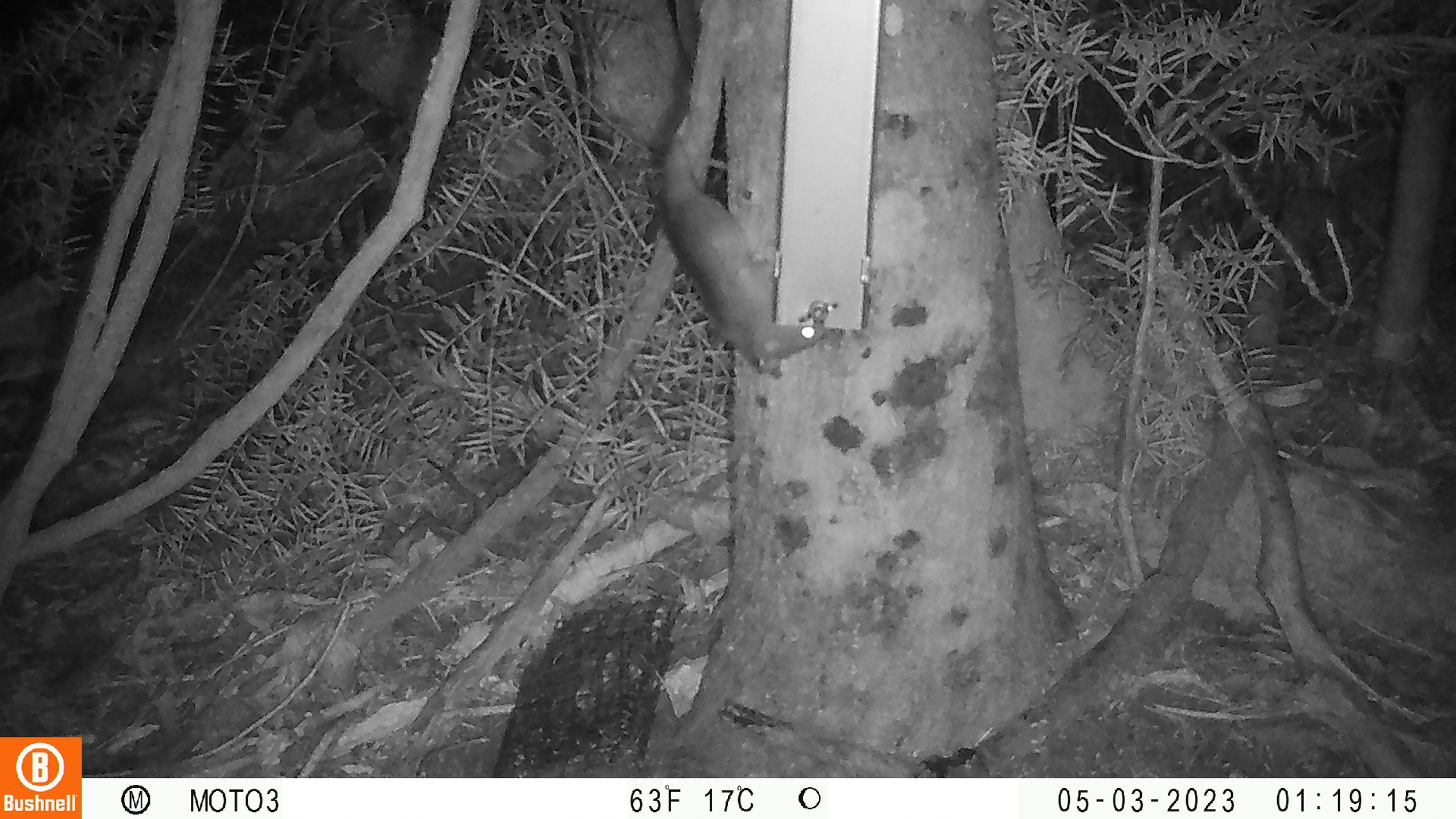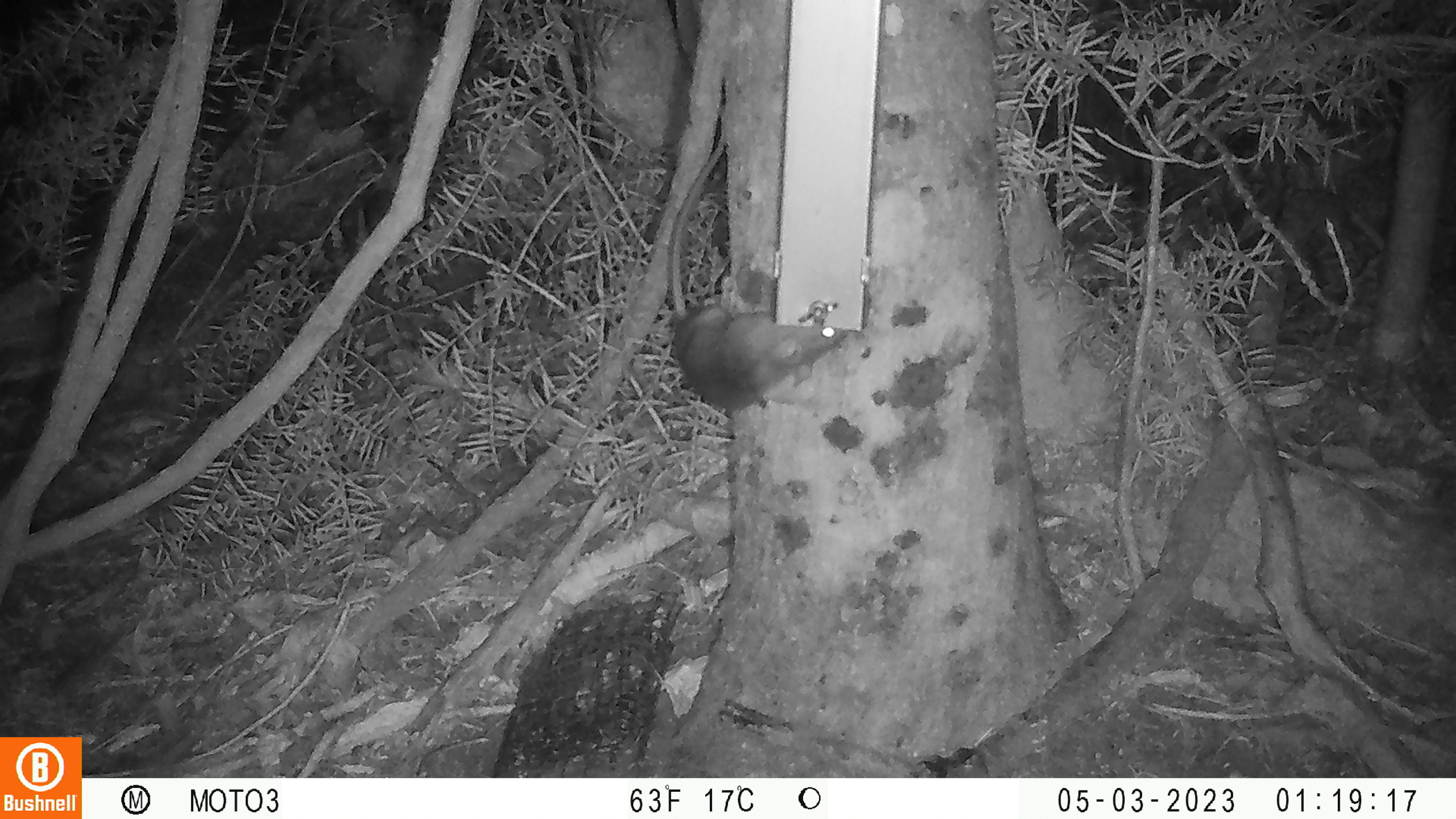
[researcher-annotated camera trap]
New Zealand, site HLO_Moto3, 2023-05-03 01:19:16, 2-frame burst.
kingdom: Animalia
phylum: Chordata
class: Mammalia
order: Rodentia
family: Muridae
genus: Rattus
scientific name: Rattus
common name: rat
Rat (Rattus).